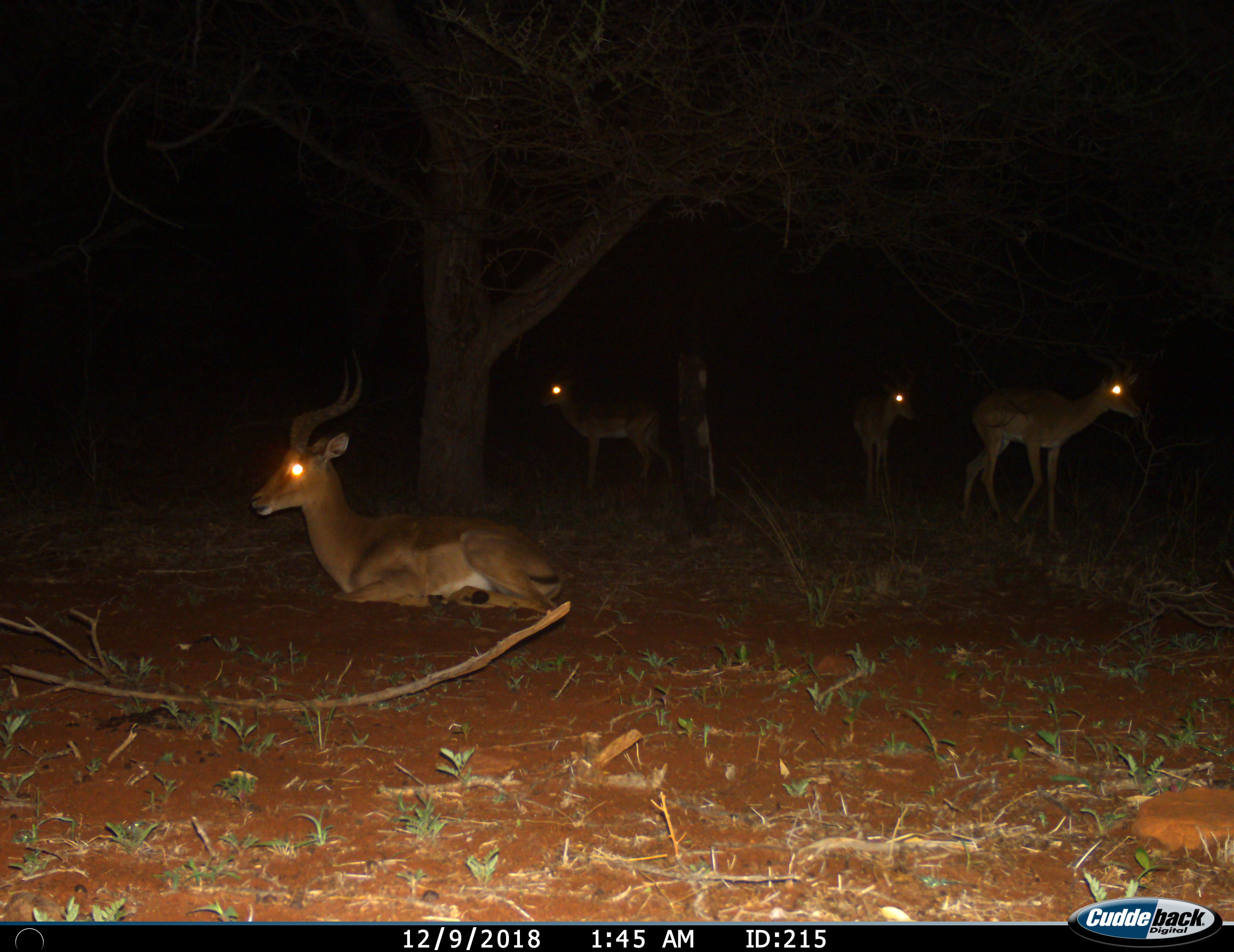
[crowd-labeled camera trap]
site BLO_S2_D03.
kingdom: Animalia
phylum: Chordata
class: Mammalia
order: Artiodactyla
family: Bovidae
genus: Aepyceros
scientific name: Aepyceros melampus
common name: impala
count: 4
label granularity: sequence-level